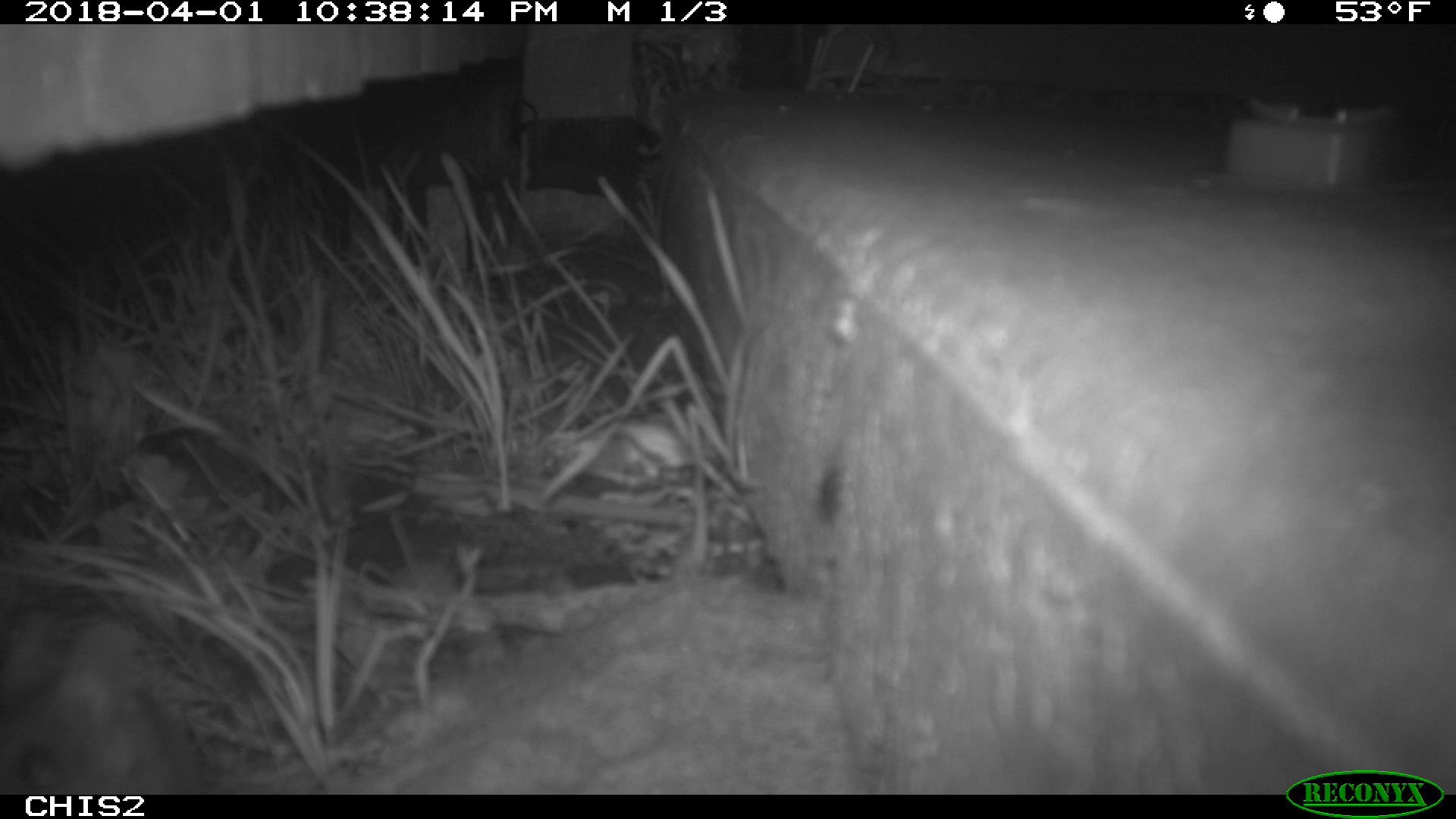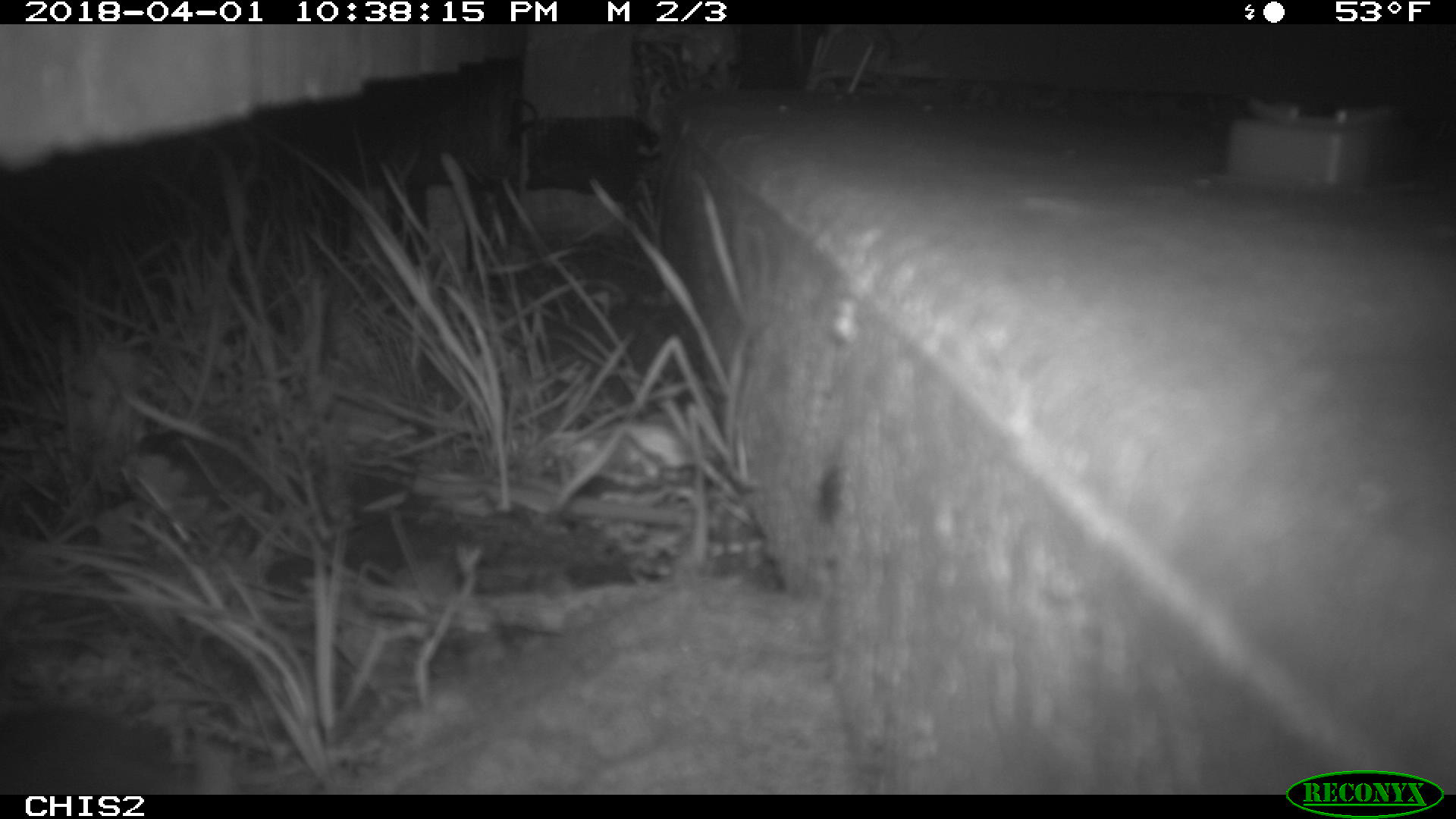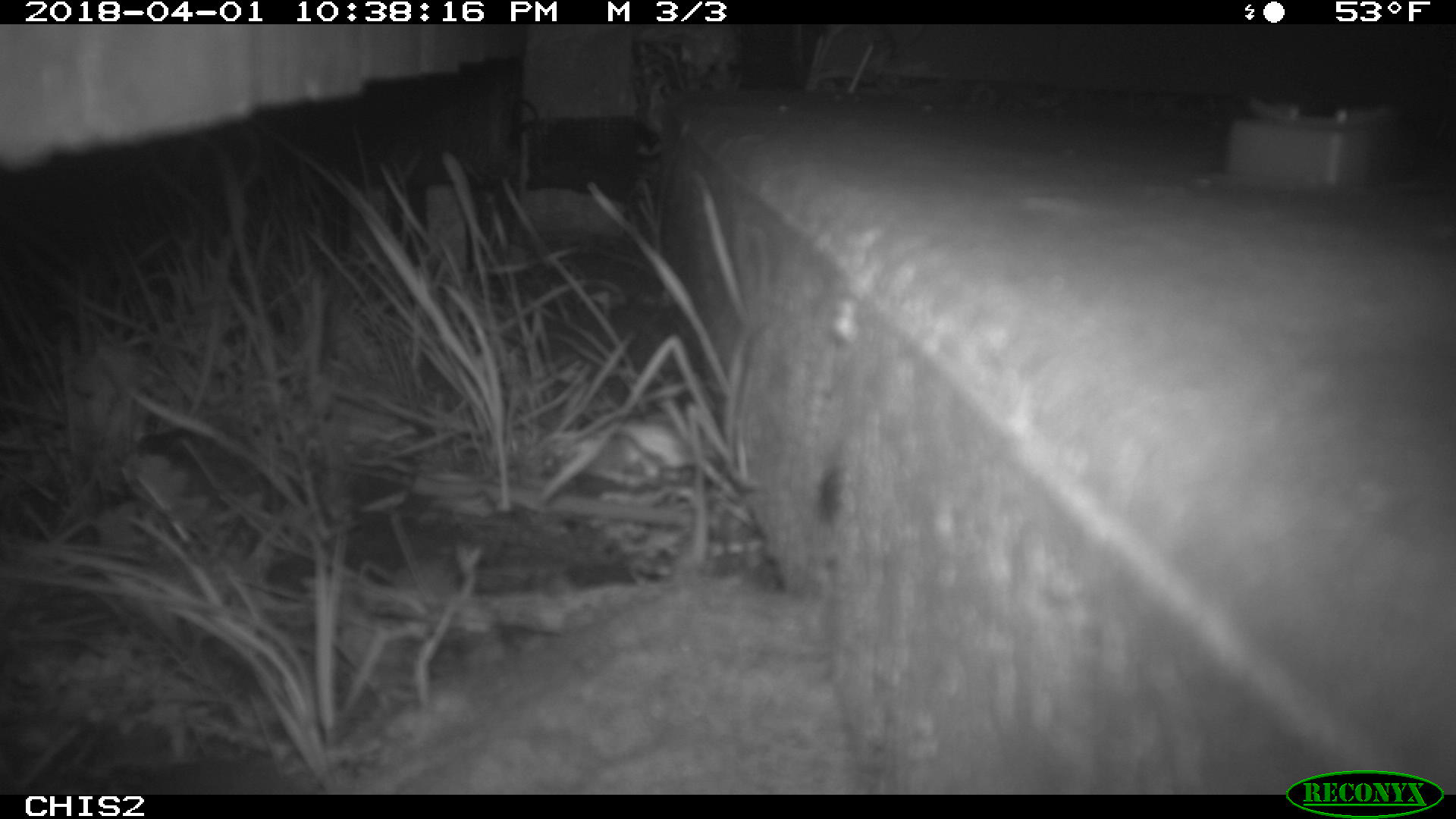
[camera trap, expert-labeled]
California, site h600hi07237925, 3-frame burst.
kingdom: Animalia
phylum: Chordata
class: Mammalia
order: Rodentia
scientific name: Rodentia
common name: rodent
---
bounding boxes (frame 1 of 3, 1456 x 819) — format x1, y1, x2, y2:
rodent: 0, 607, 209, 795